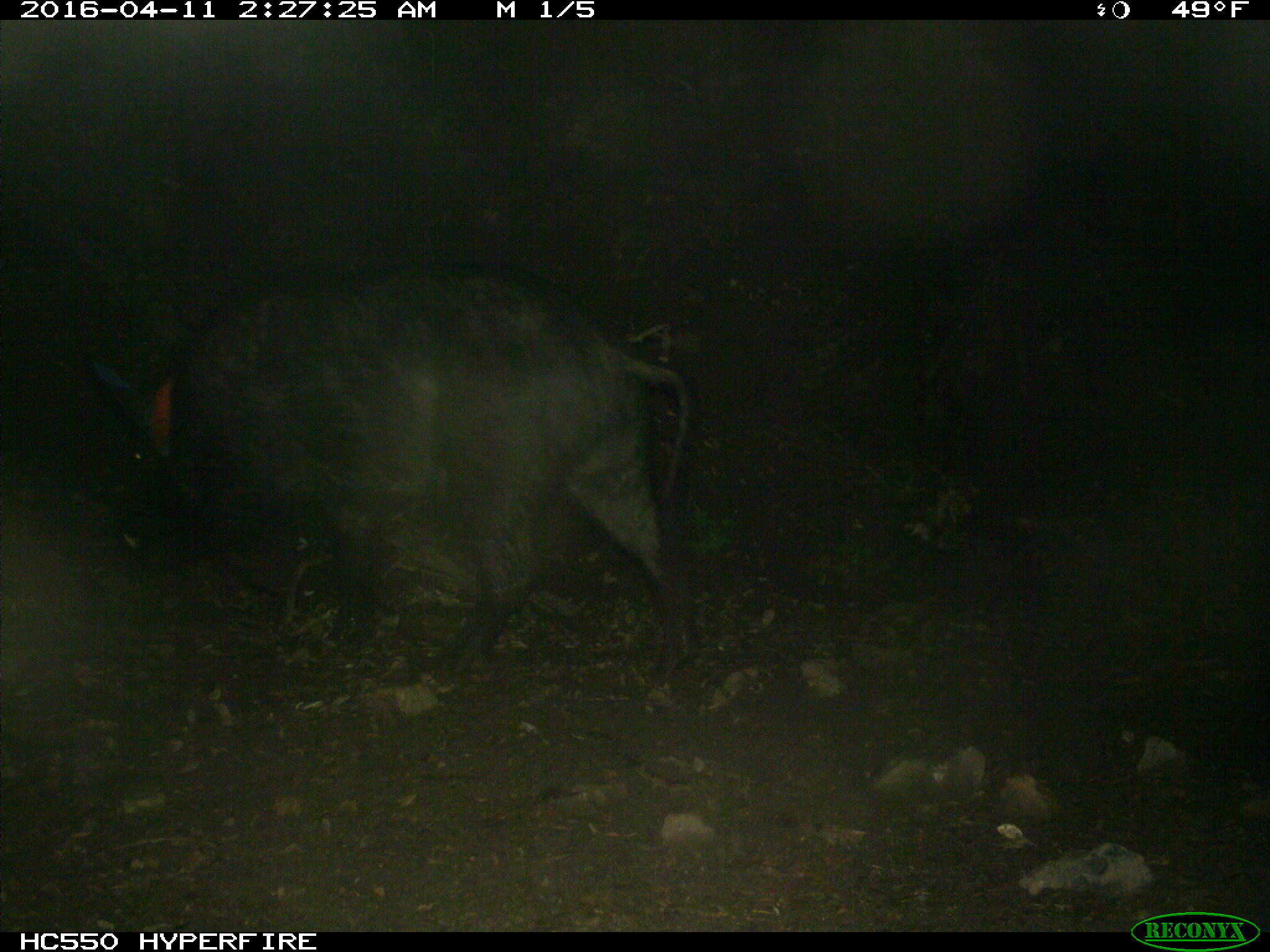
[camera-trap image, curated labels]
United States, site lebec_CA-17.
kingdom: Animalia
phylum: Chordata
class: Mammalia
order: Artiodactyla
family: Suidae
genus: Sus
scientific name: Sus scrofa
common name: wild boar